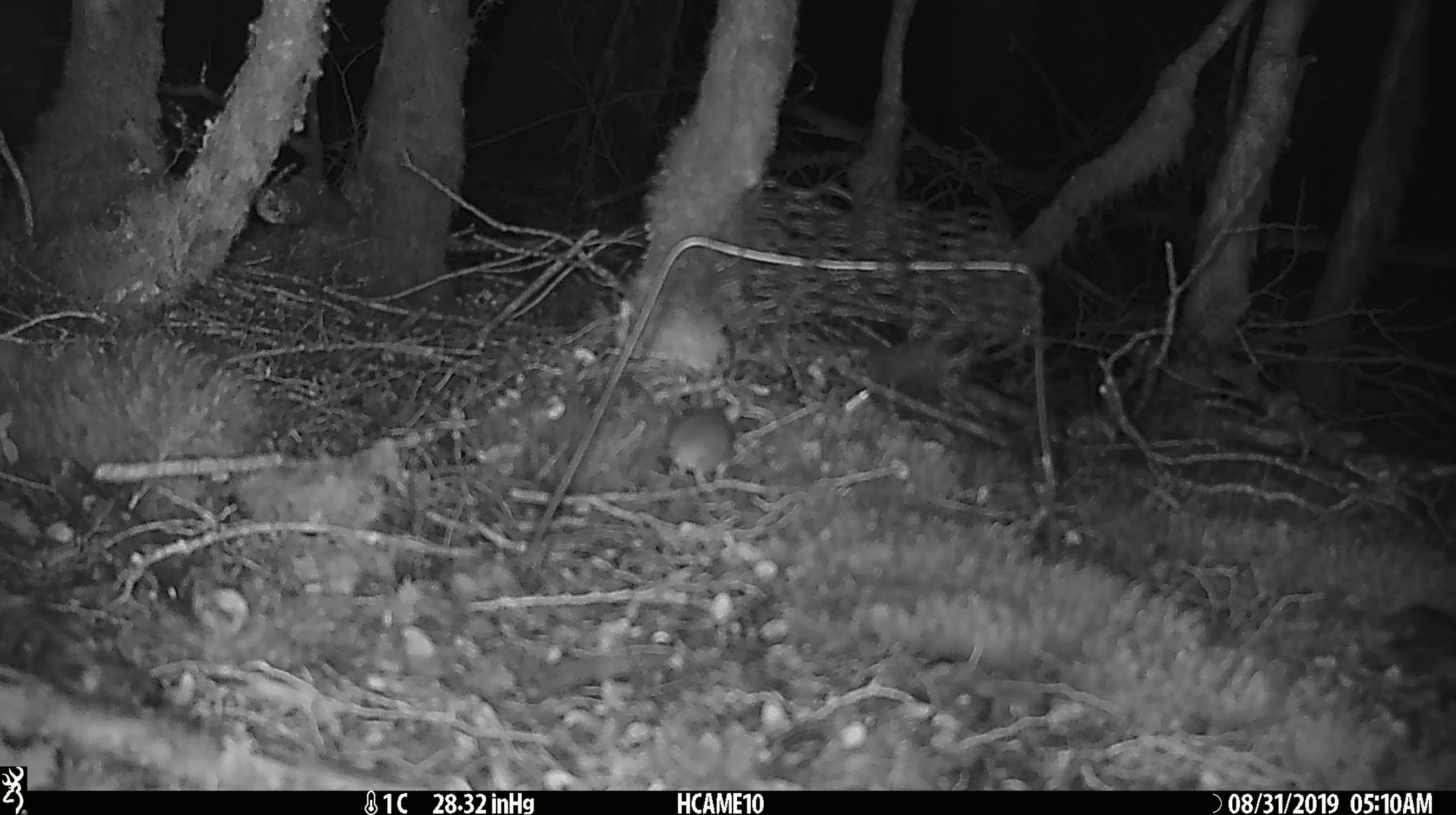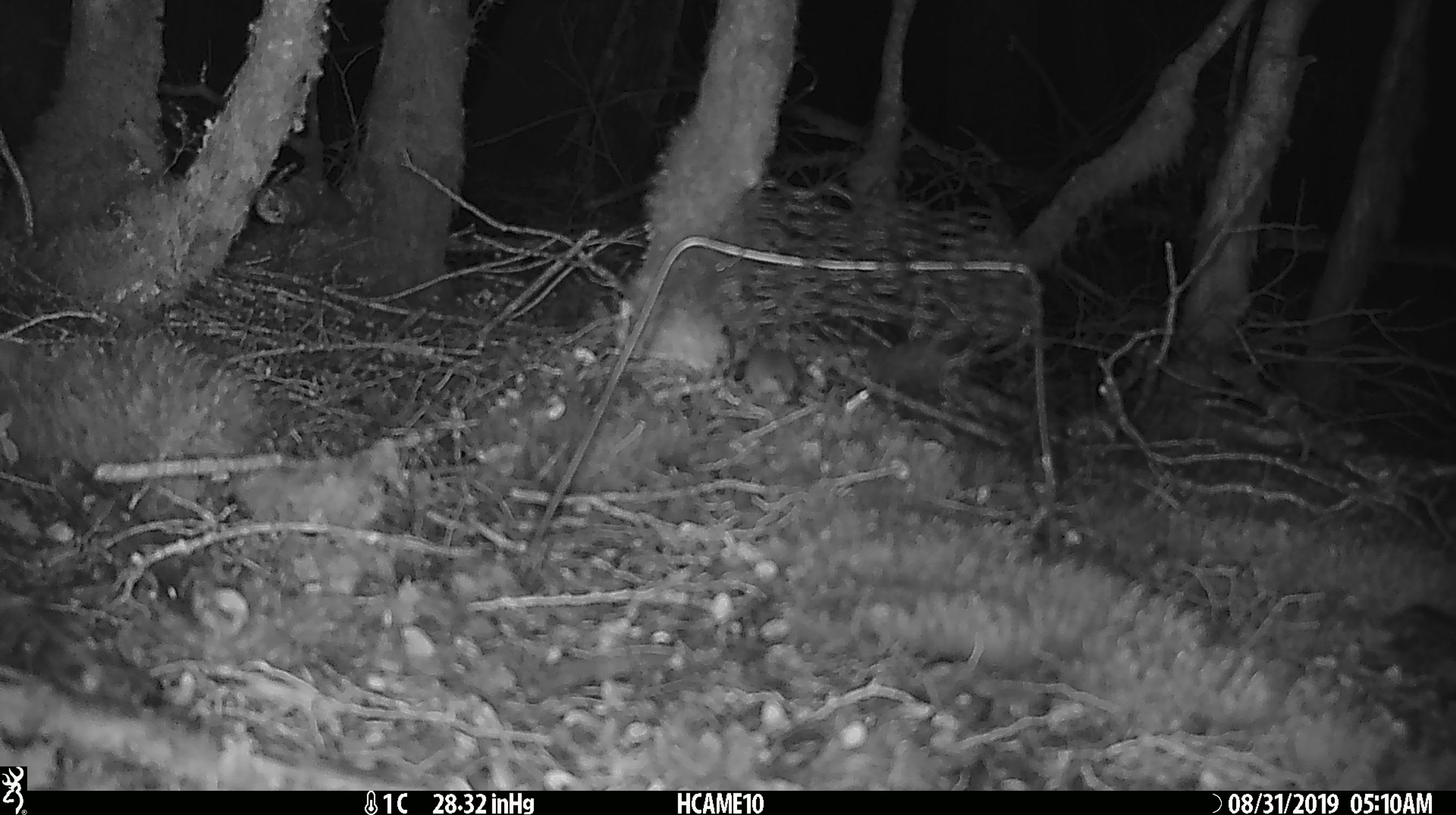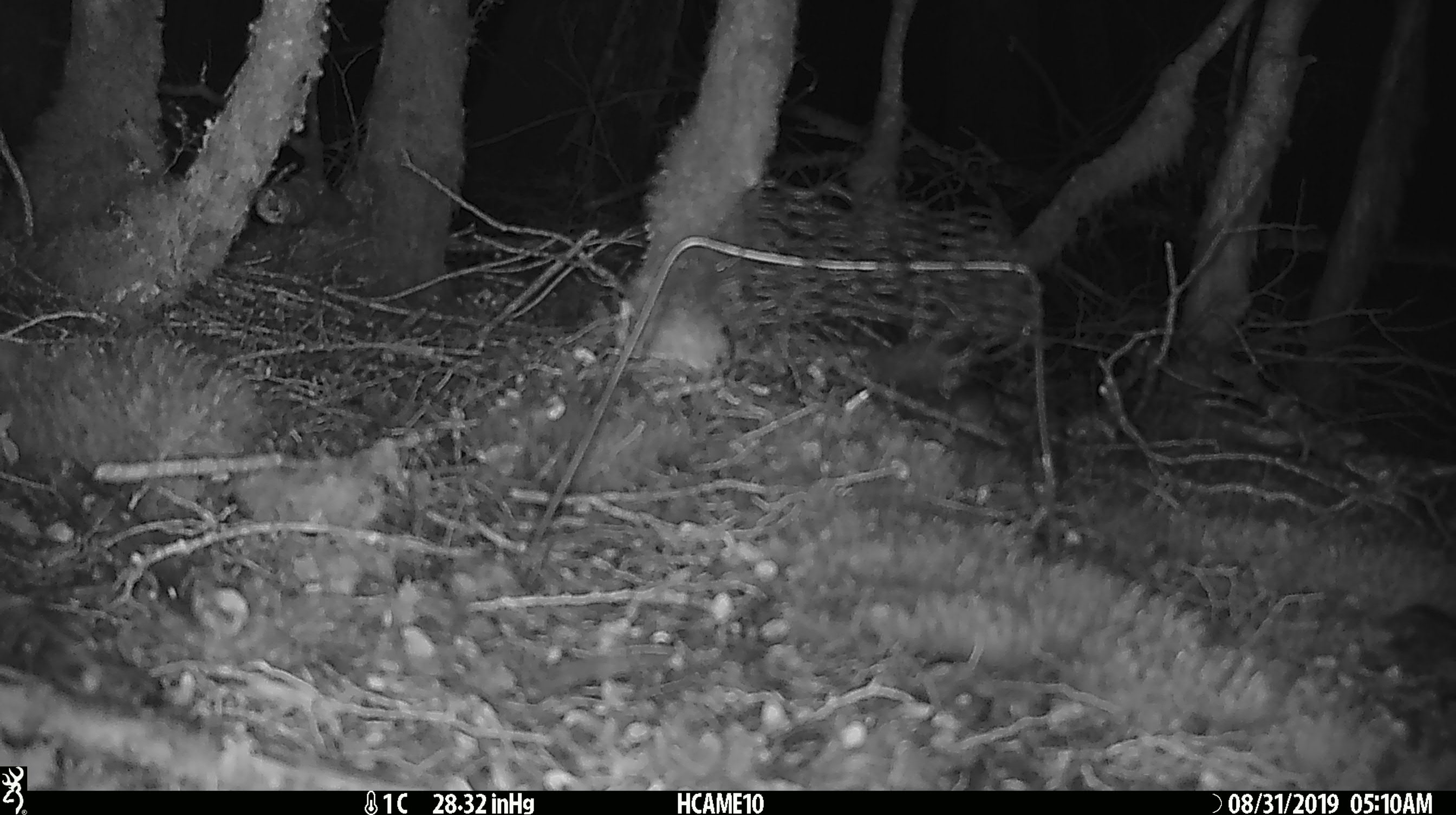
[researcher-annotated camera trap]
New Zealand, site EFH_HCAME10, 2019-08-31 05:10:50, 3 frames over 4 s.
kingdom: Animalia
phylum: Chordata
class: Mammalia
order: Rodentia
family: Muridae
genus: Mus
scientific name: Mus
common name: mouse